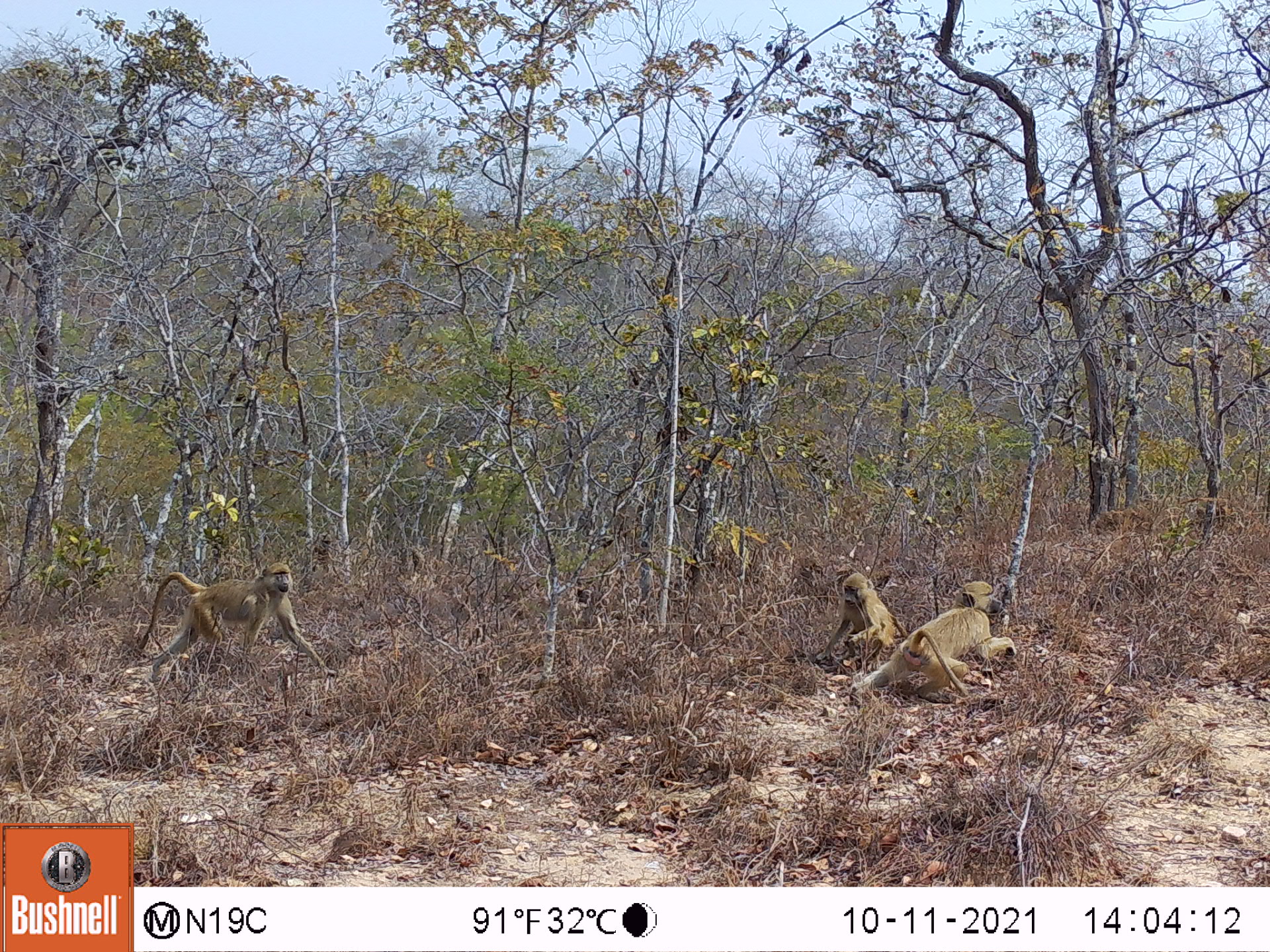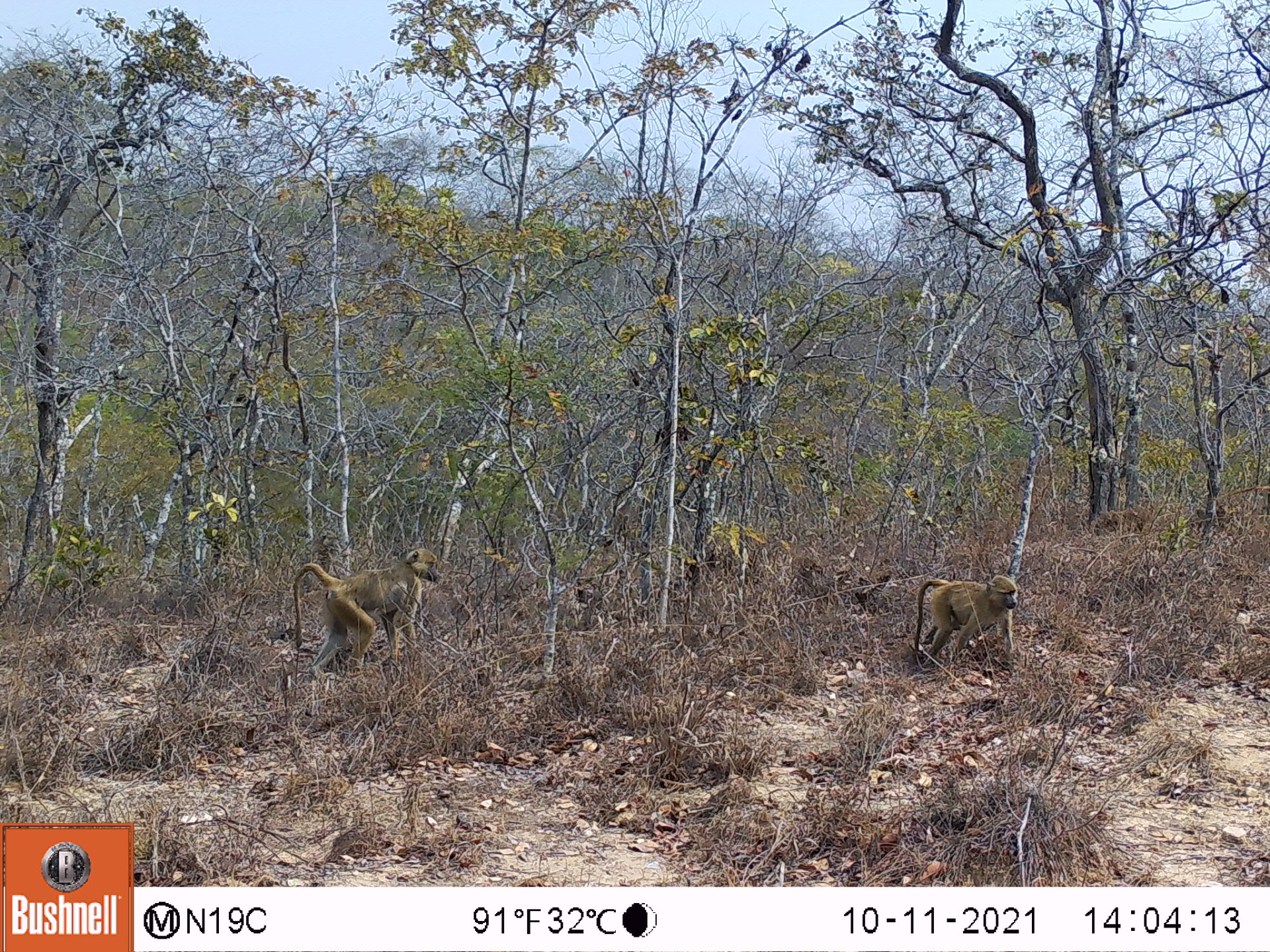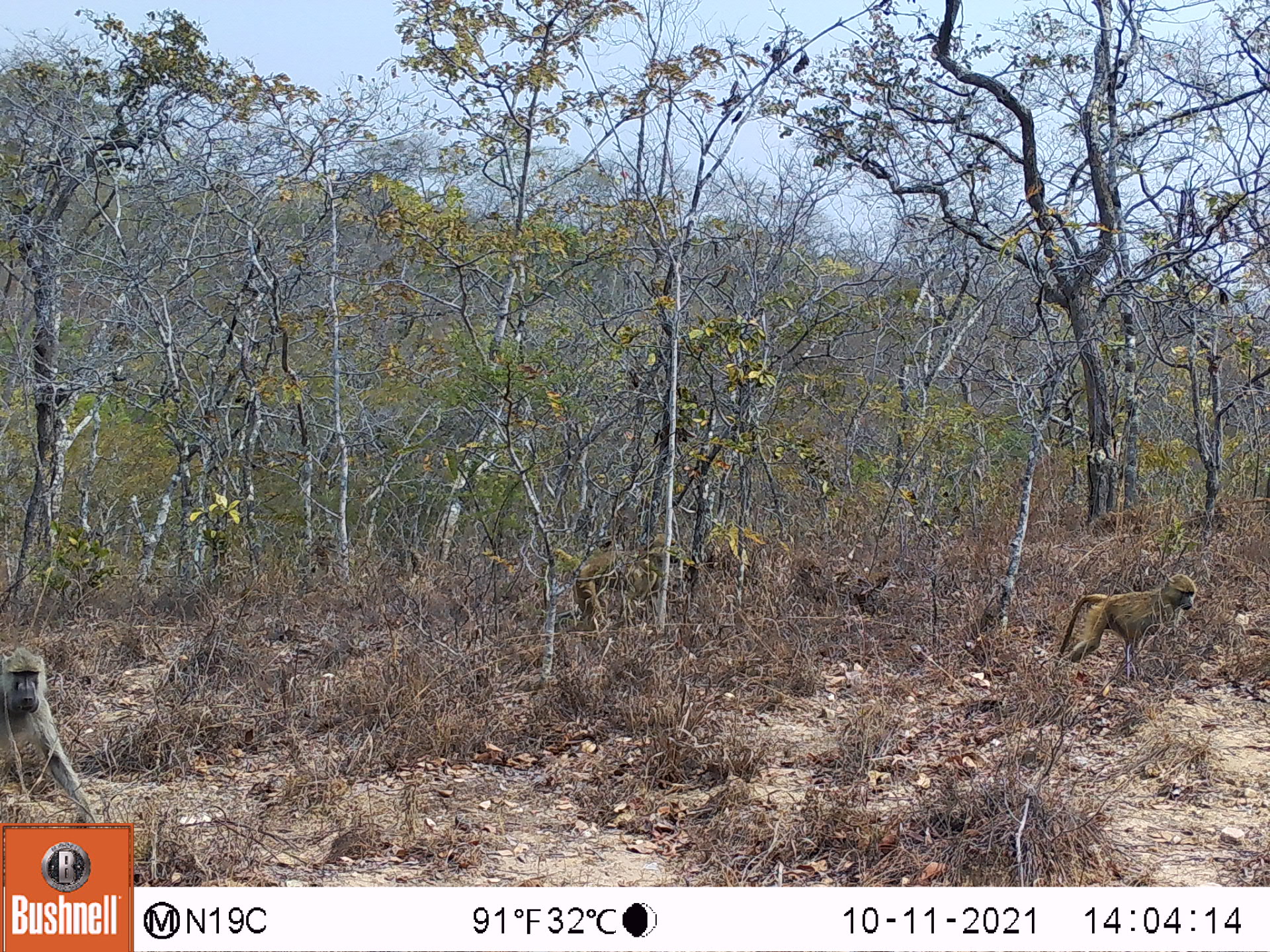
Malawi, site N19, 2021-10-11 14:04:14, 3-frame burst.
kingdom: Animalia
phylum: Chordata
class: Mammalia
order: Primates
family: Cercopithecidae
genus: Papio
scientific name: Papio cynocephalus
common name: yellow baboon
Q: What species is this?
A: Yellow baboon (Papio cynocephalus).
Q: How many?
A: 3.